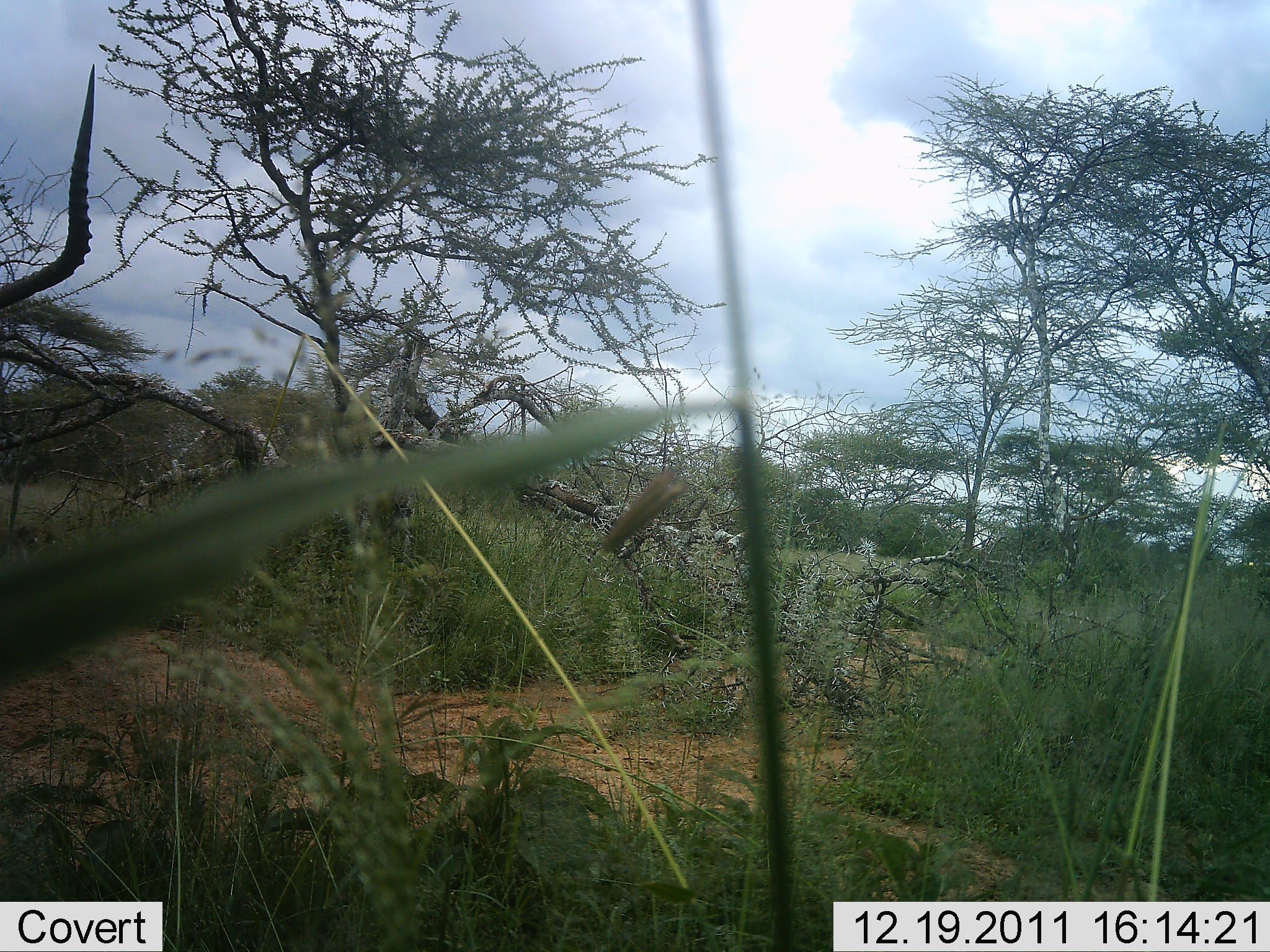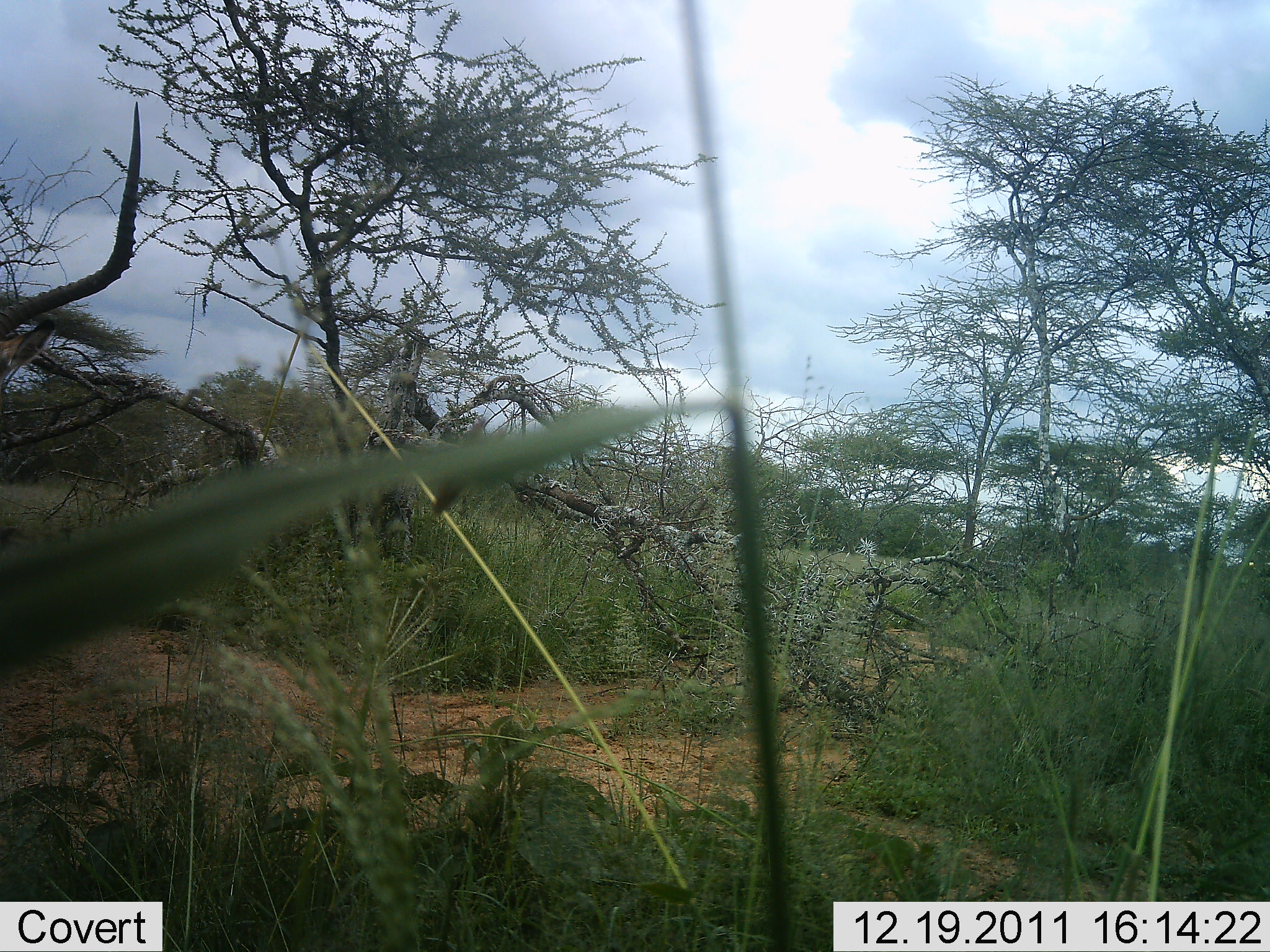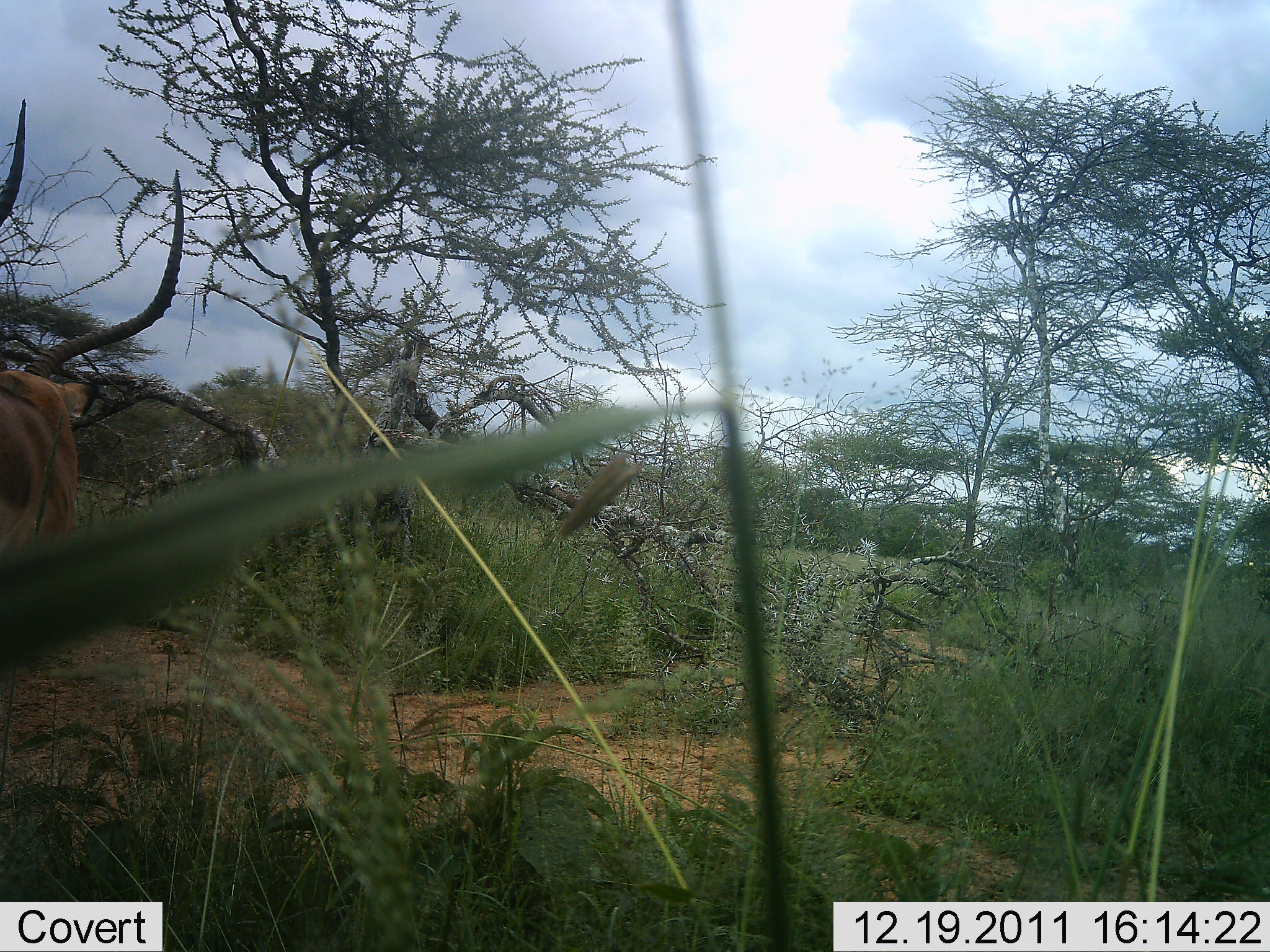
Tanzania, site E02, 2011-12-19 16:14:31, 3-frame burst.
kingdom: Animalia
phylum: Chordata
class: Mammalia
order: Artiodactyla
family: Bovidae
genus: Aepyceros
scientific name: Aepyceros melampus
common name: impala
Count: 1.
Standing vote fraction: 42%.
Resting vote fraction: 0%.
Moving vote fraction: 67%.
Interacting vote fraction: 0%.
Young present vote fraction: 0%.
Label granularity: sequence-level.